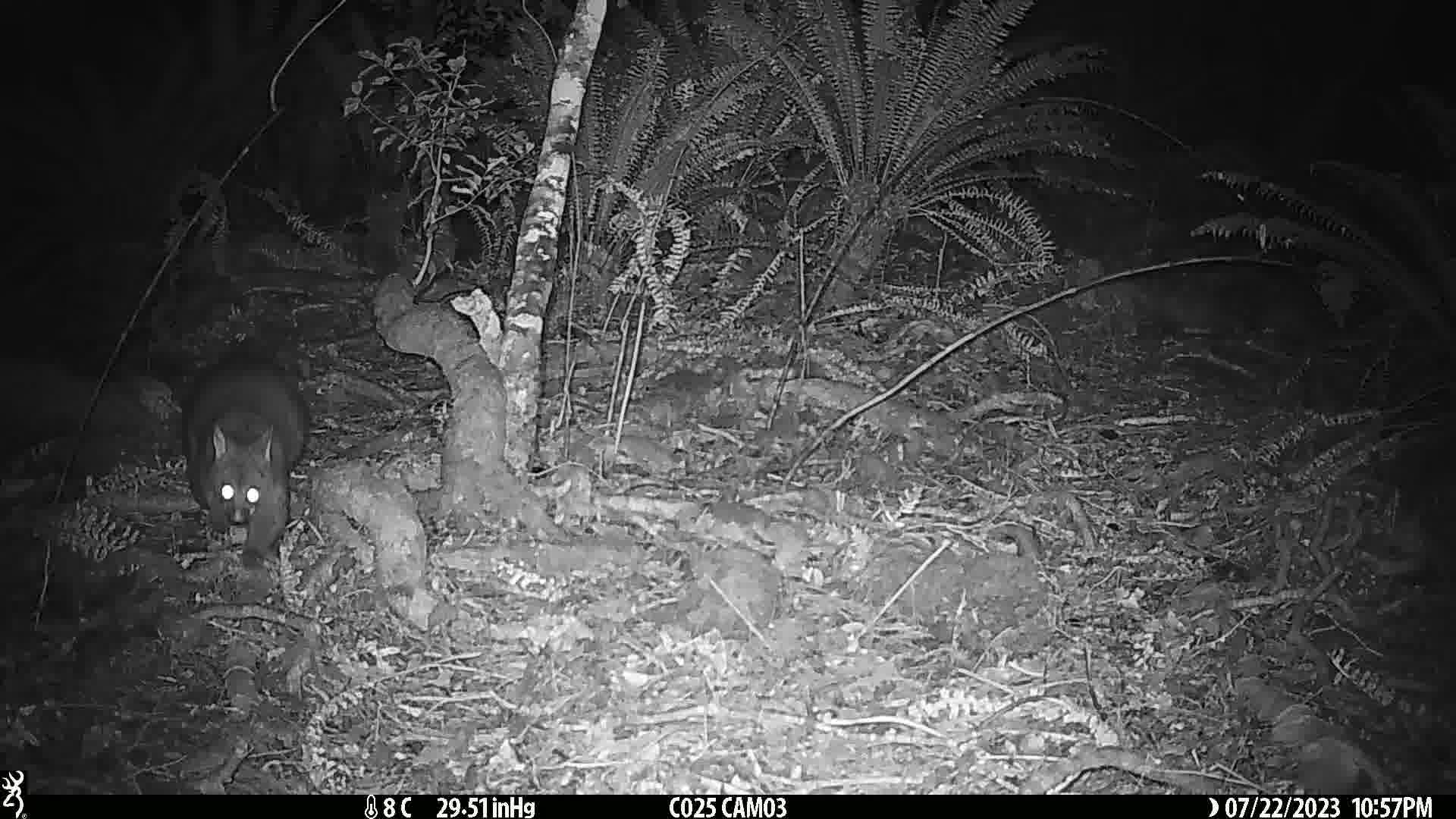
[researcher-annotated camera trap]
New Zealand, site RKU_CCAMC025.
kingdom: Animalia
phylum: Chordata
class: Mammalia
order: Diprotodontia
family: Phalangeridae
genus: Trichosurus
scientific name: Trichosurus vulpecula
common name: common brushtail possum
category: possum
Possum (common brushtail possum) (Trichosurus vulpecula).